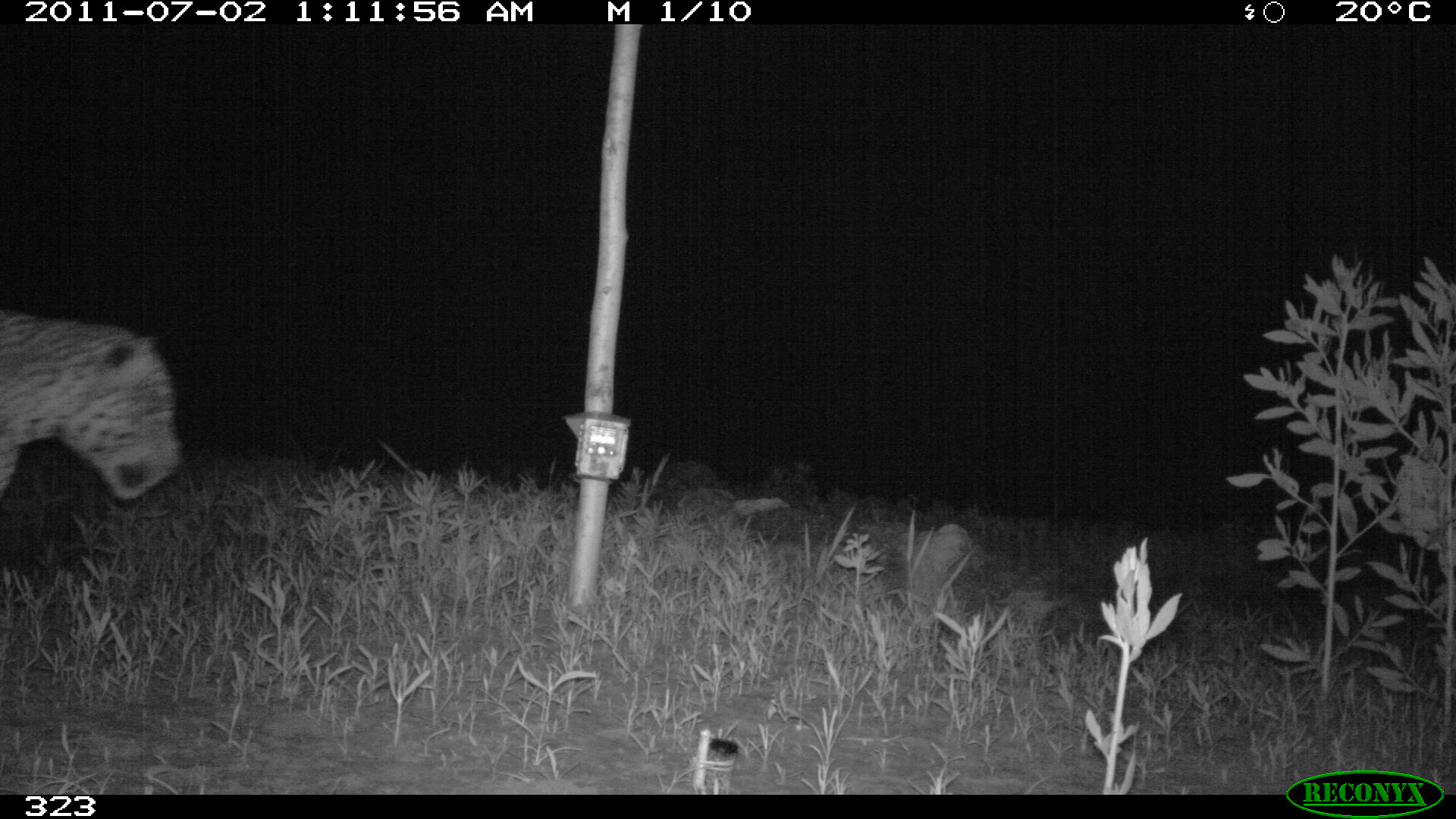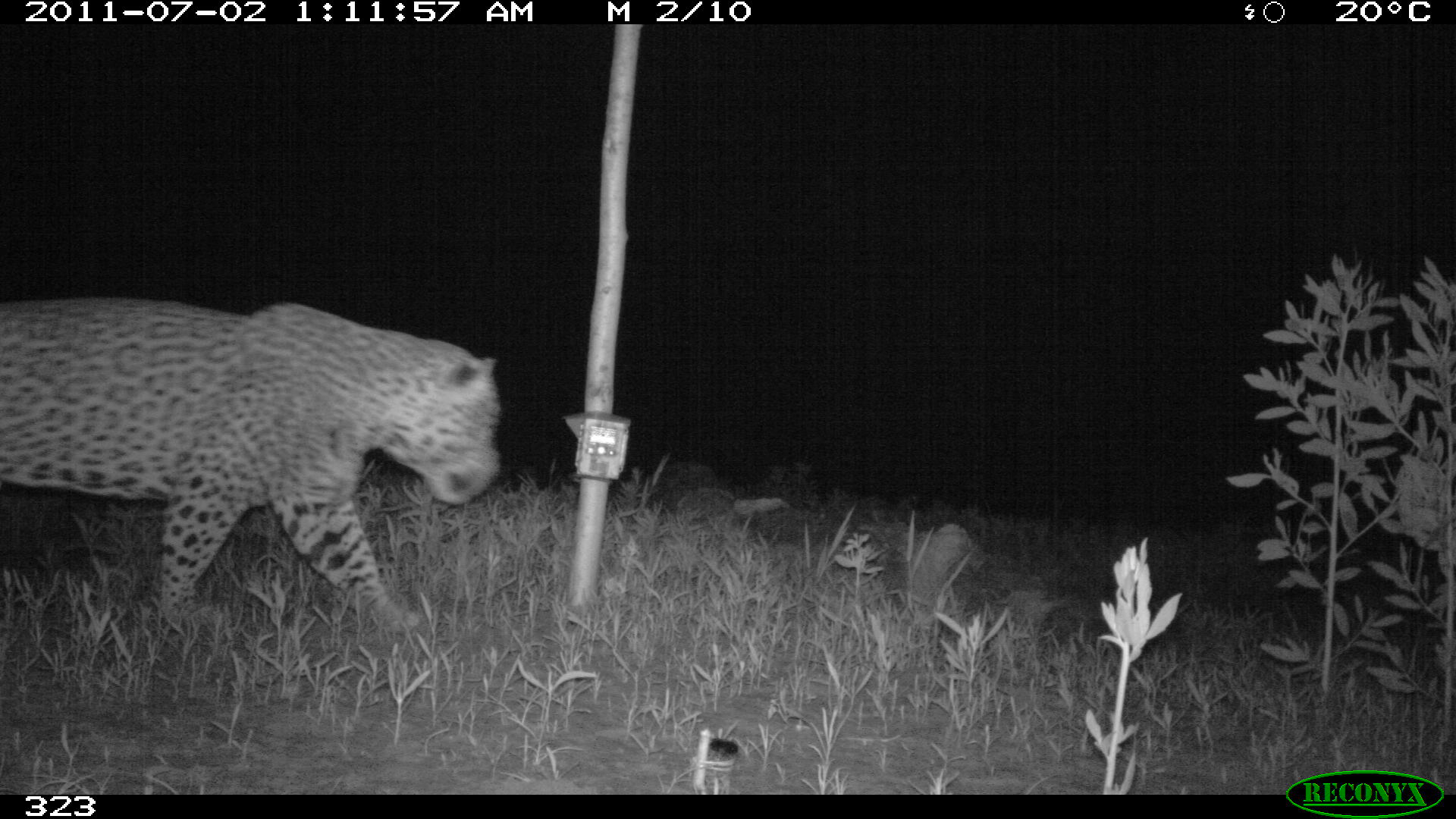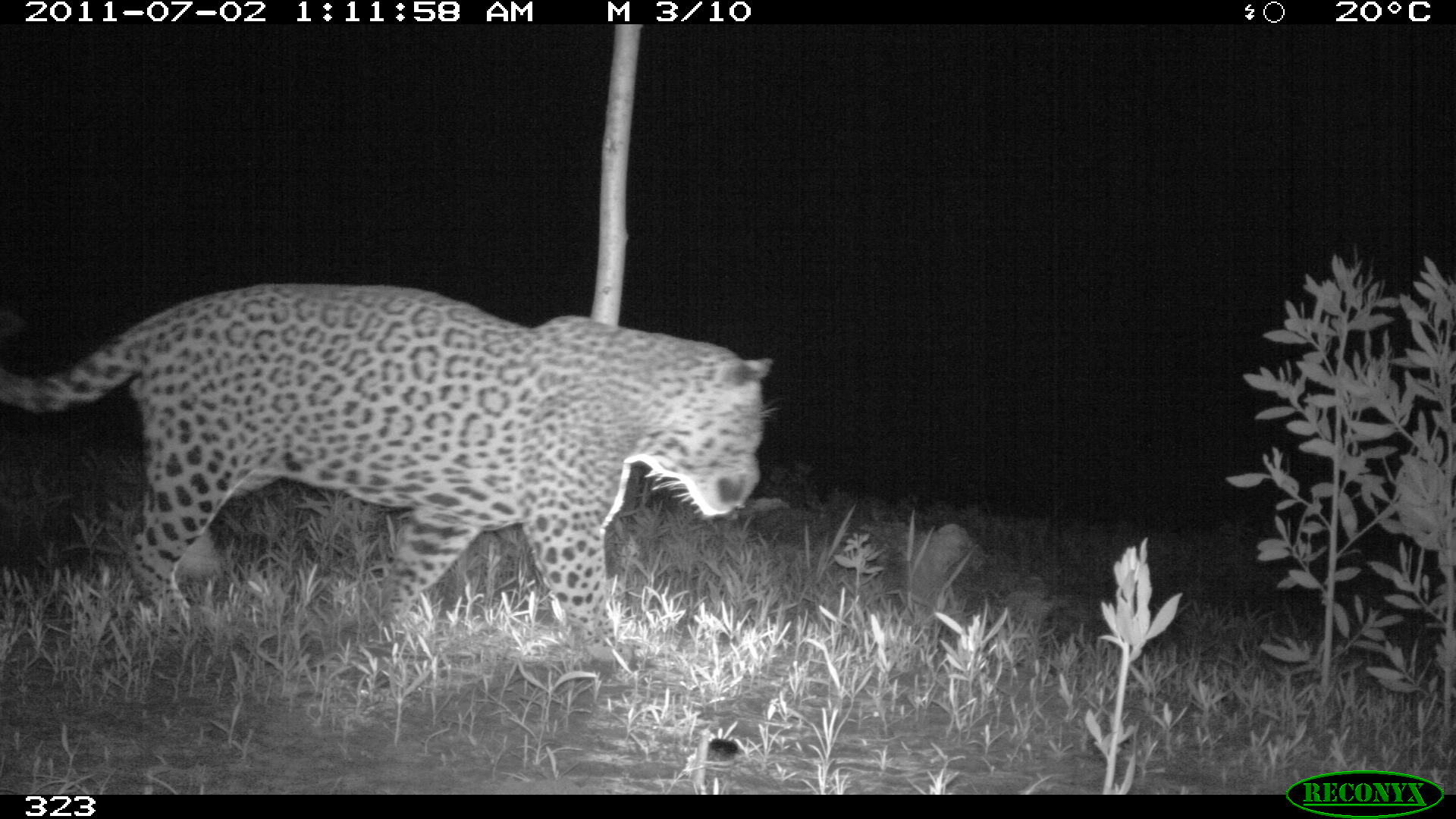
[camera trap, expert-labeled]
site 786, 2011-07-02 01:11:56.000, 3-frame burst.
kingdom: Animalia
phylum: Chordata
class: Mammalia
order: Carnivora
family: Felidae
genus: Panthera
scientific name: Panthera onca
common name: jaguar